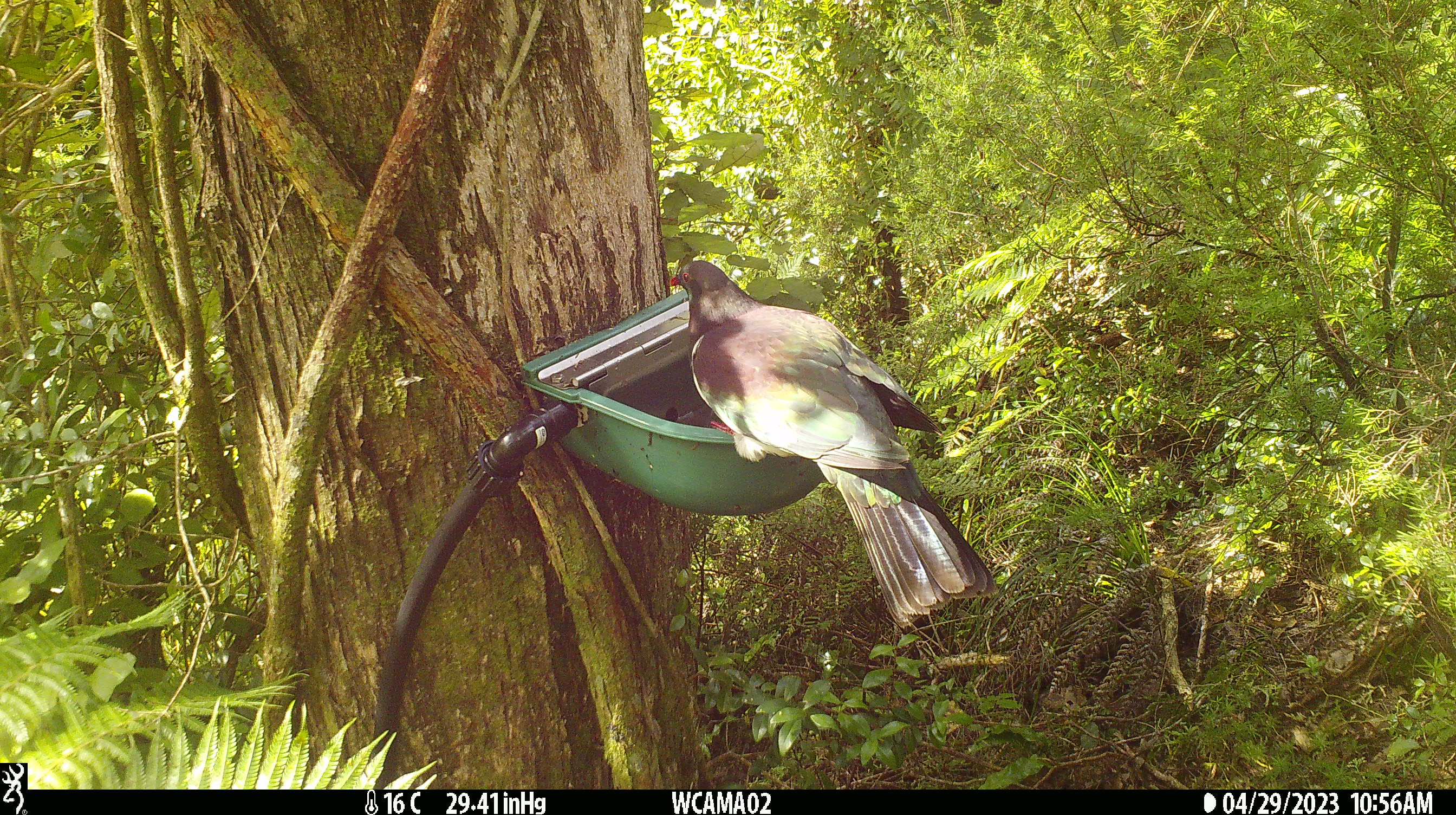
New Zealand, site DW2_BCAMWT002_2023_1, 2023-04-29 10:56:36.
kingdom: Animalia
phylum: Chordata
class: Aves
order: Columbiformes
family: Columbidae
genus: Hemiphaga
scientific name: Hemiphaga novaeseelandiae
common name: new zealand pigeon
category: kereru